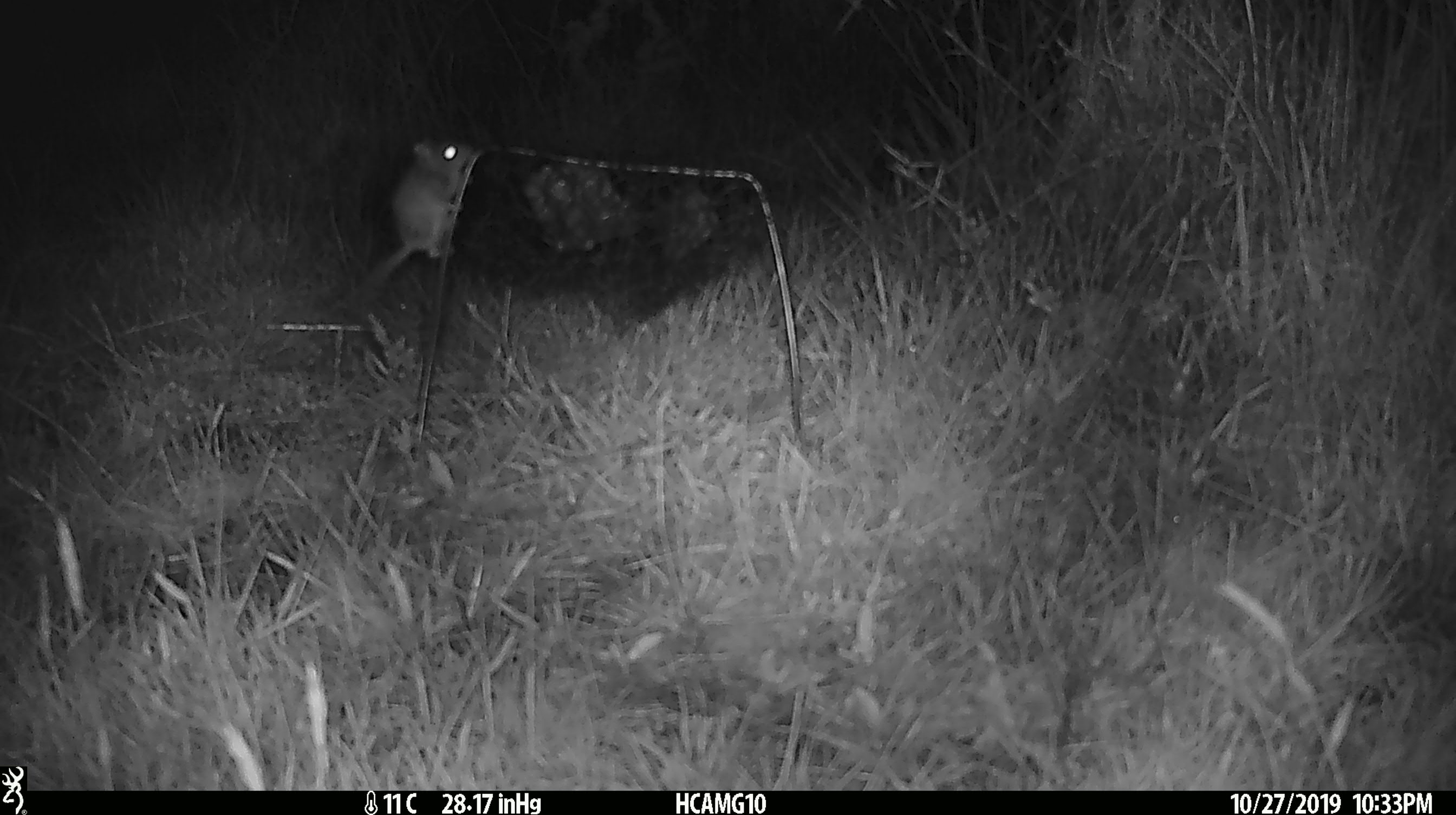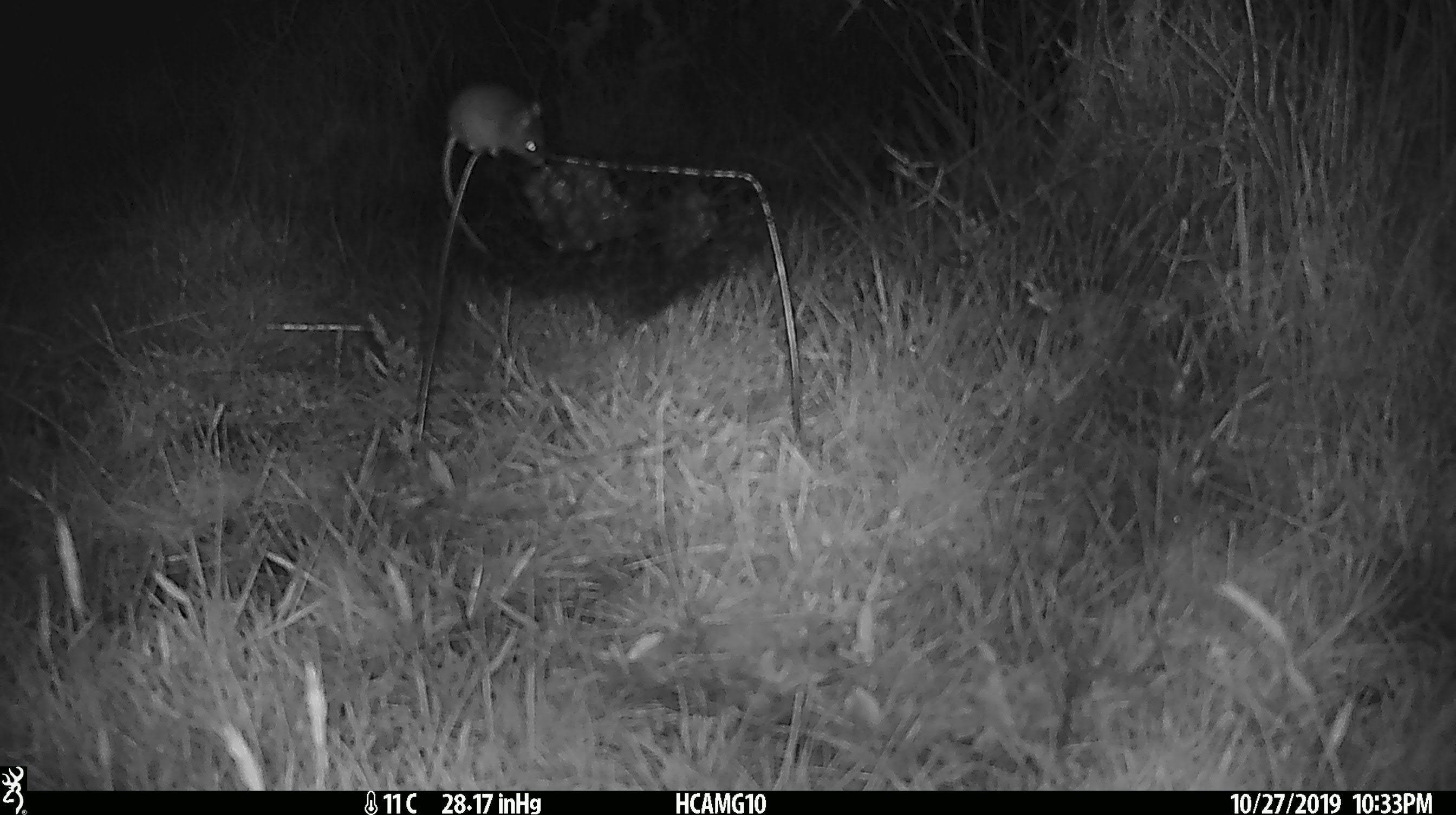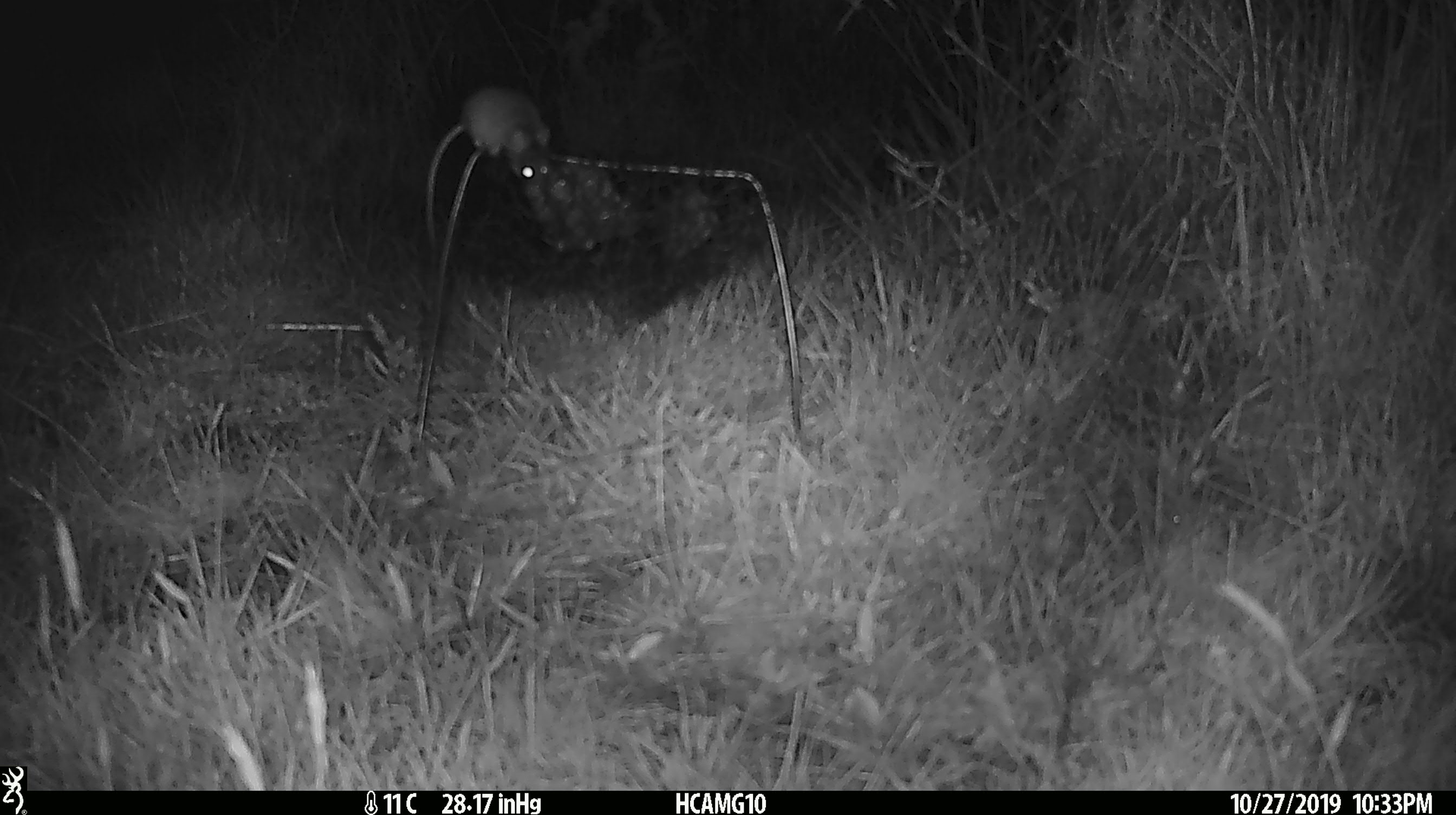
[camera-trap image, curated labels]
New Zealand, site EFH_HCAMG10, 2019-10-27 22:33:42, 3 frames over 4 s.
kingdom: Animalia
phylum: Chordata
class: Mammalia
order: Rodentia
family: Muridae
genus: Mus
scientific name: Mus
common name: mouse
Mouse (Mus).